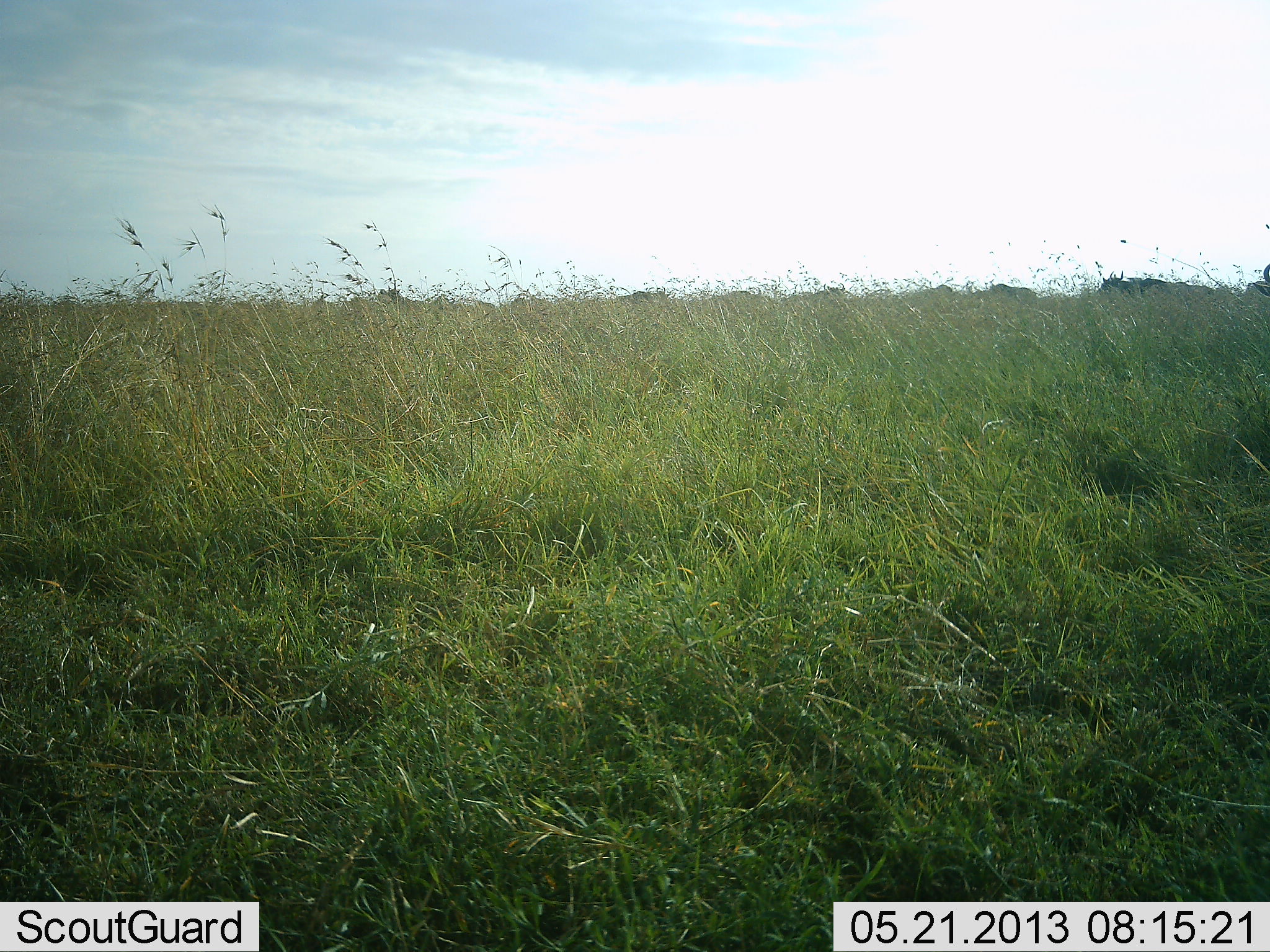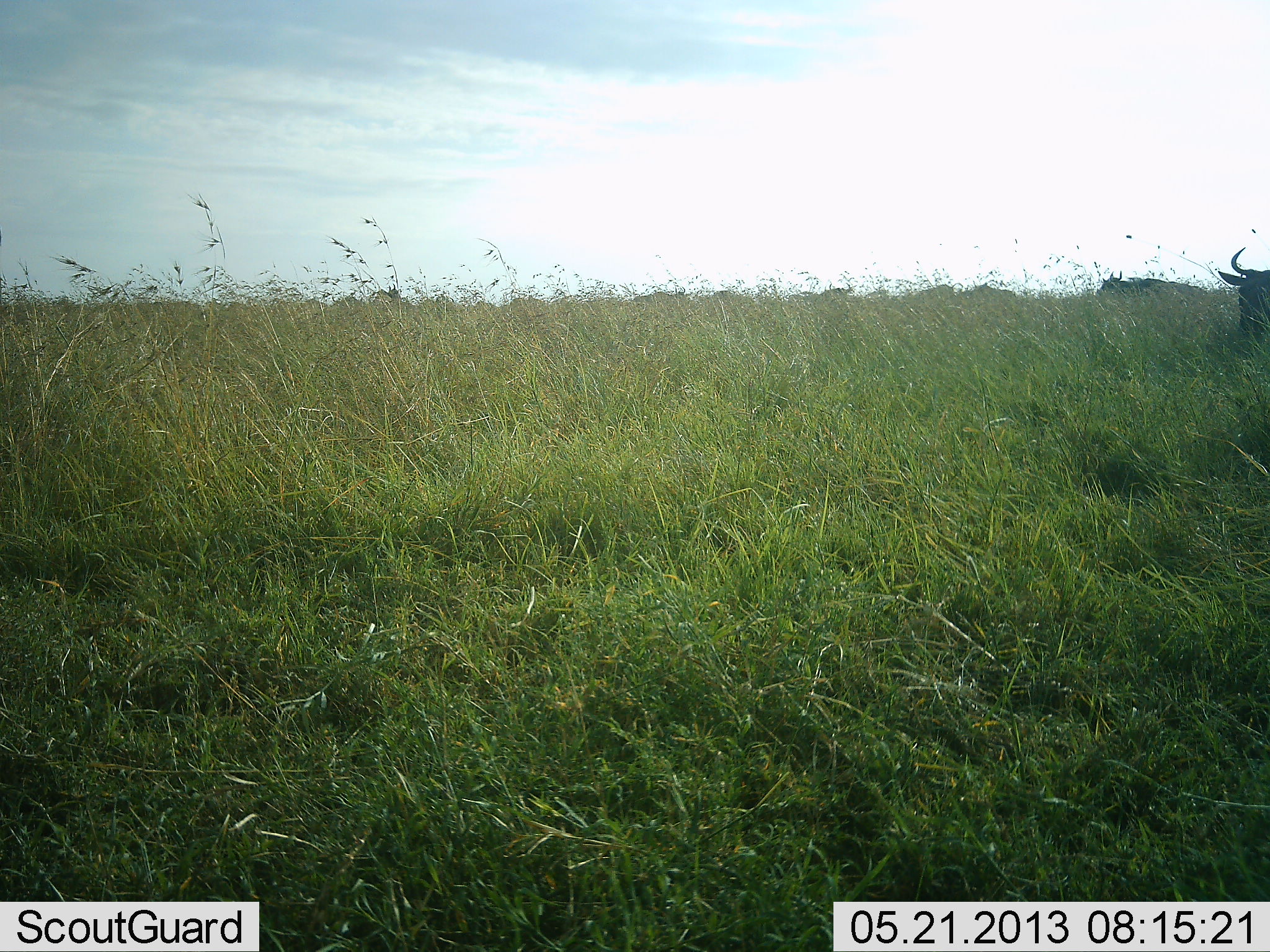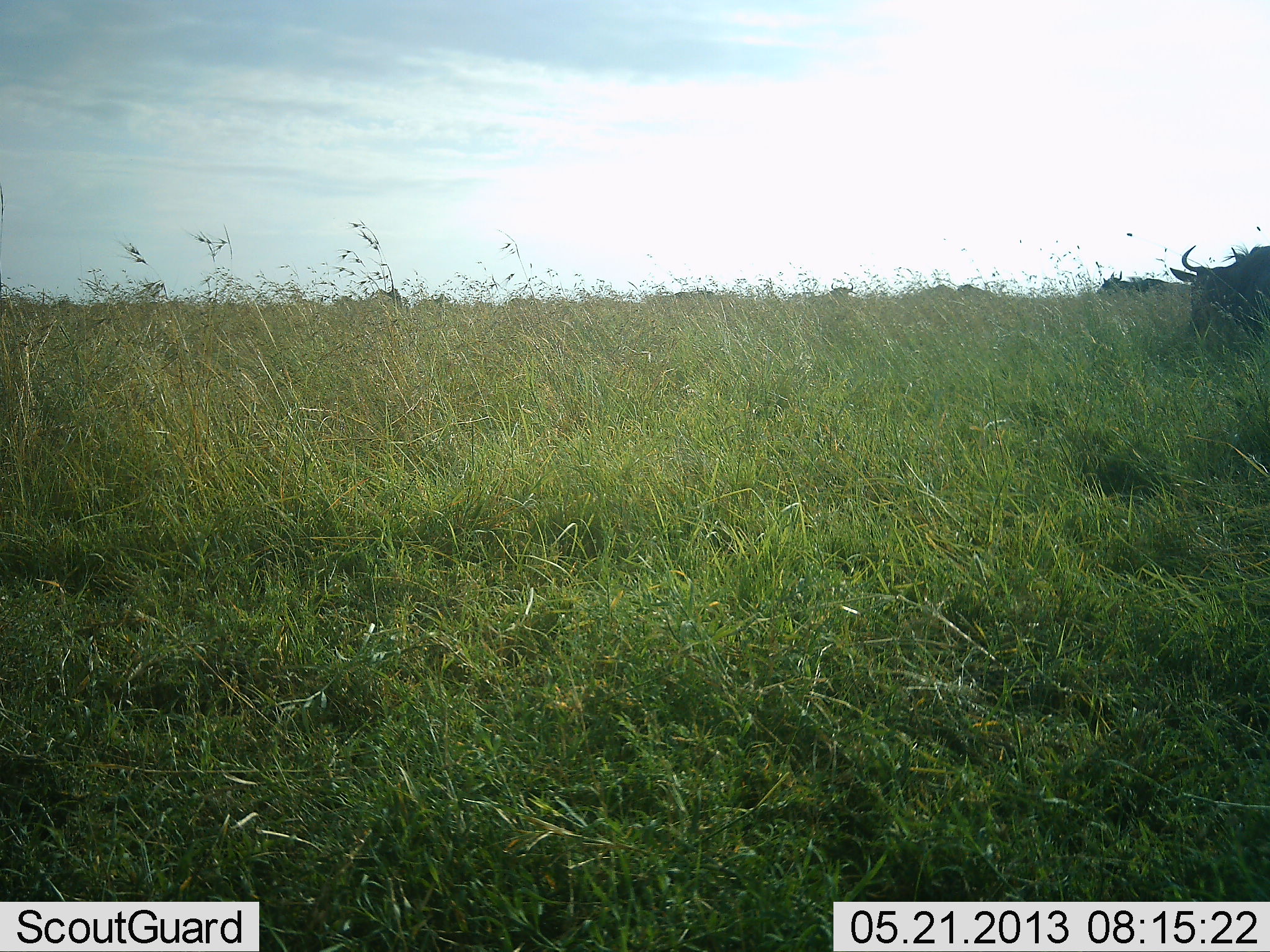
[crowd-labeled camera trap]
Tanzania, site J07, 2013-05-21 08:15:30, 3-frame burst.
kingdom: Animalia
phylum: Chordata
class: Mammalia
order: Artiodactyla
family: Bovidae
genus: Connochaetes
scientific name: Connochaetes taurinus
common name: blue wildebeest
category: wildebeest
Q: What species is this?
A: Wildebeest (blue wildebeest) (Connochaetes taurinus).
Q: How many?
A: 8.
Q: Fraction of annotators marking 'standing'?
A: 35%.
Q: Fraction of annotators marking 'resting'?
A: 0%.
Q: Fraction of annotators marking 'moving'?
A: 78%.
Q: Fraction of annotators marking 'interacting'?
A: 0%.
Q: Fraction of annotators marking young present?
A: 0%.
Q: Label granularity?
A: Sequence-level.